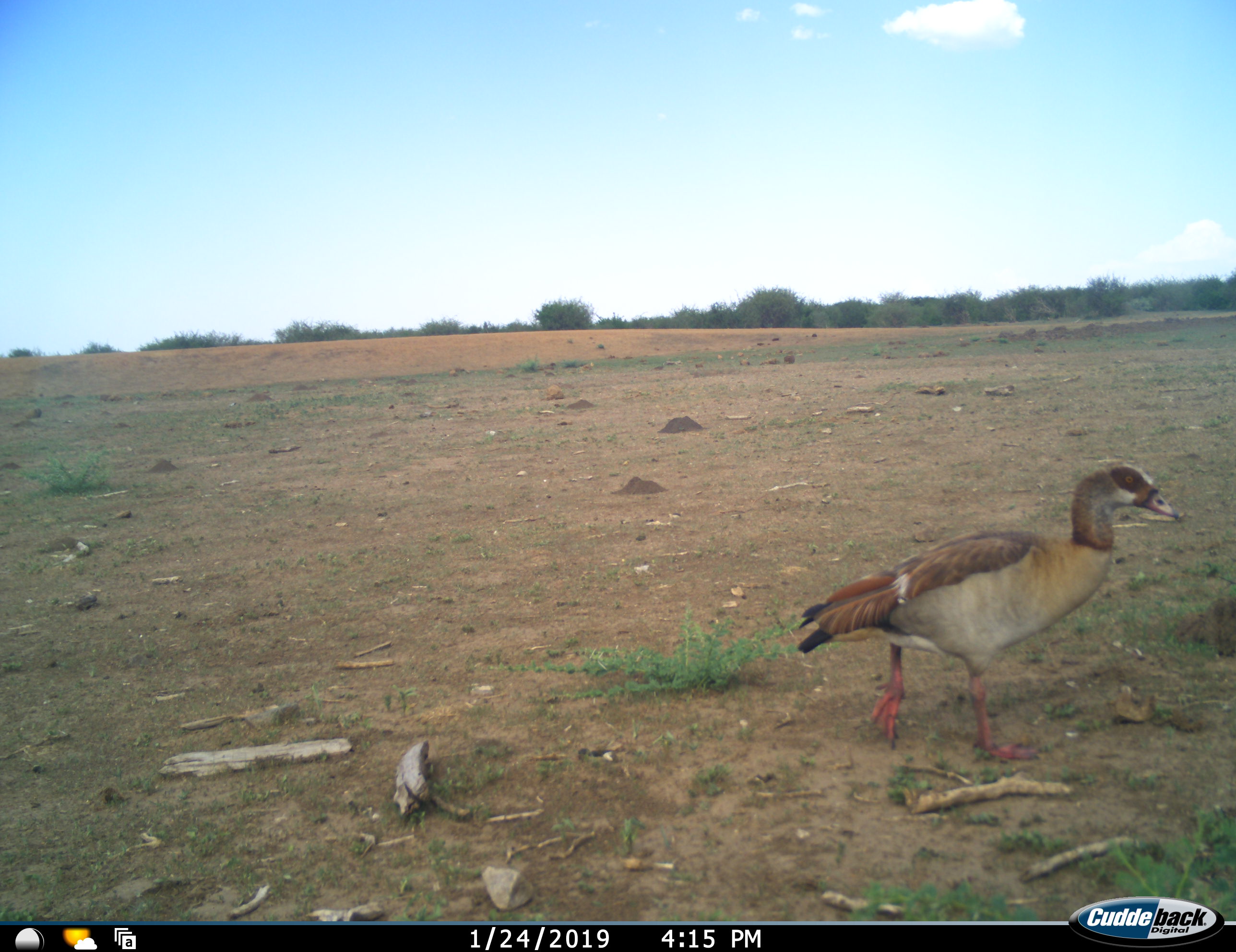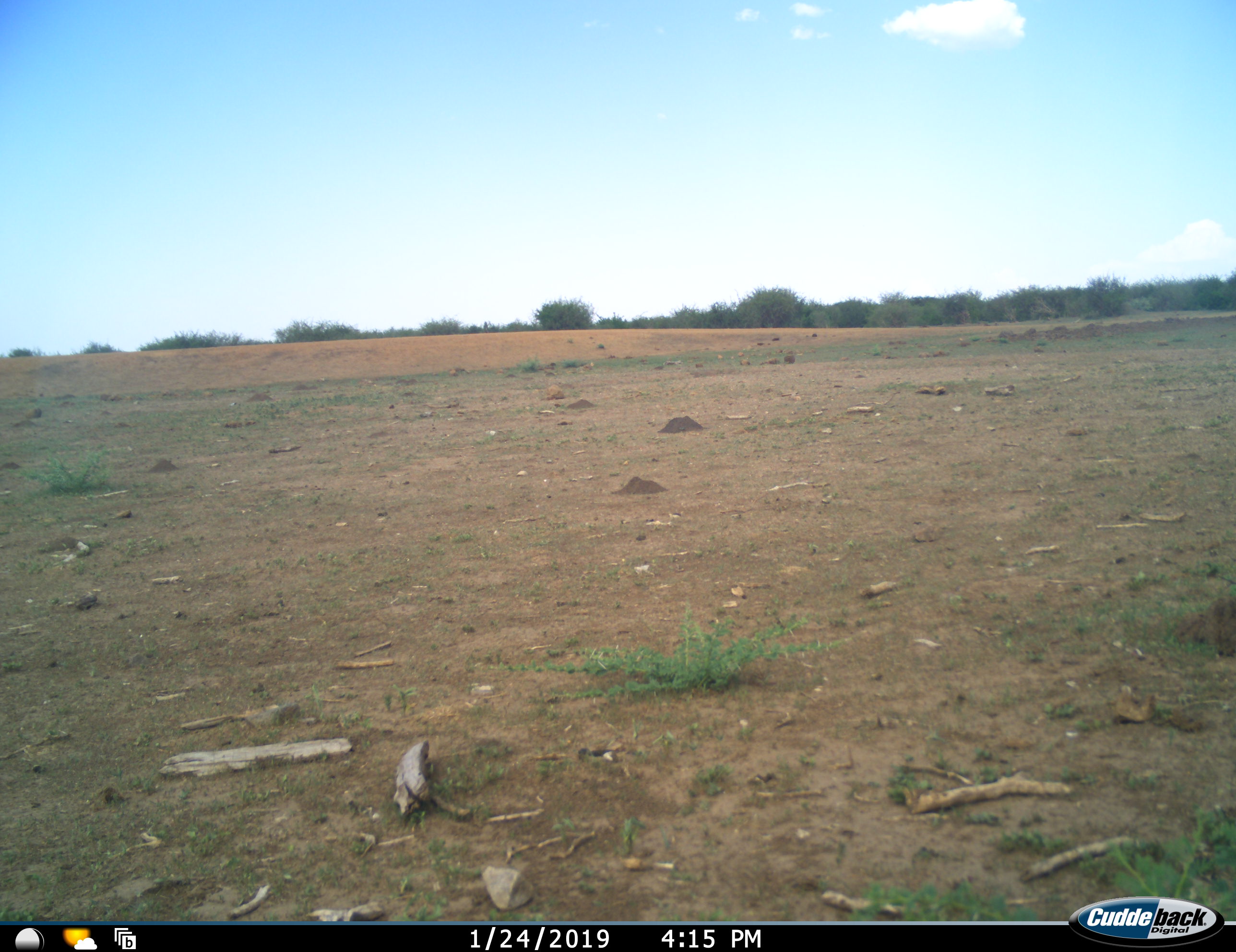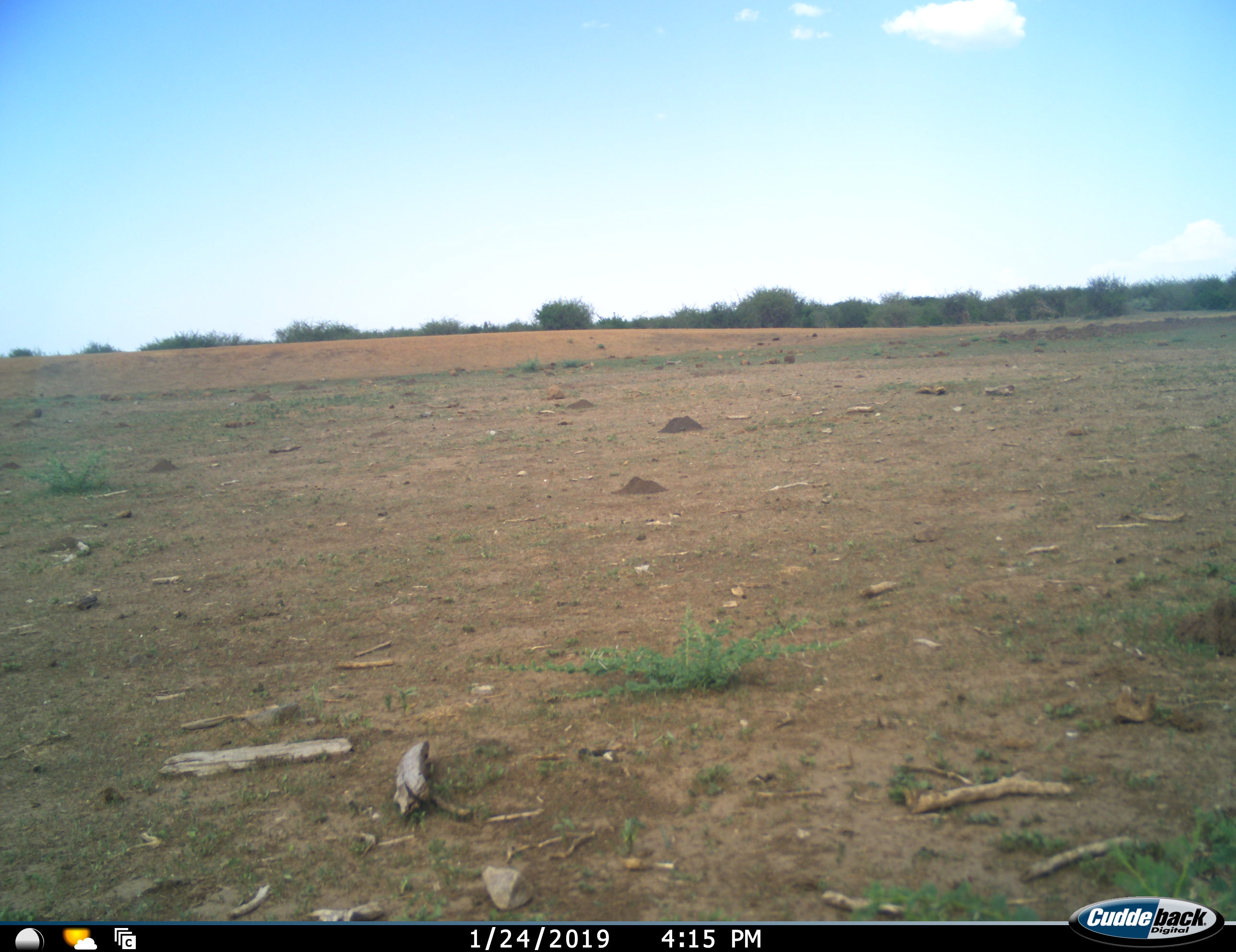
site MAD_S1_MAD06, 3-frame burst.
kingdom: Animalia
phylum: Chordata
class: Aves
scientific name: Aves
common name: bird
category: birdother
Birdother (bird) (Aves), count 1. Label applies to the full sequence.